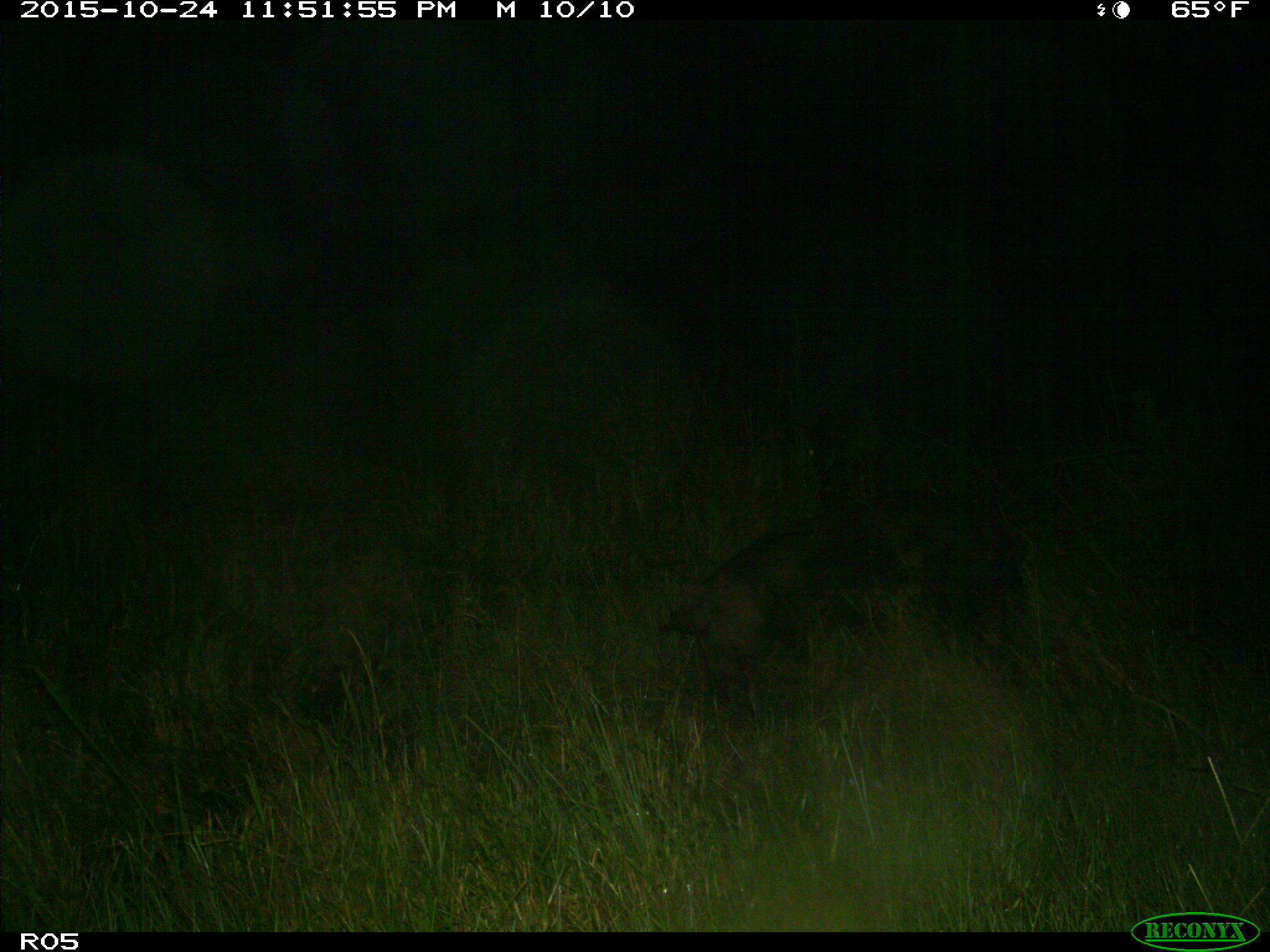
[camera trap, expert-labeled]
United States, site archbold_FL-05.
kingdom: Animalia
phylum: Chordata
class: Mammalia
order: Artiodactyla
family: Suidae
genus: Sus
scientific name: Sus scrofa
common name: wild boar